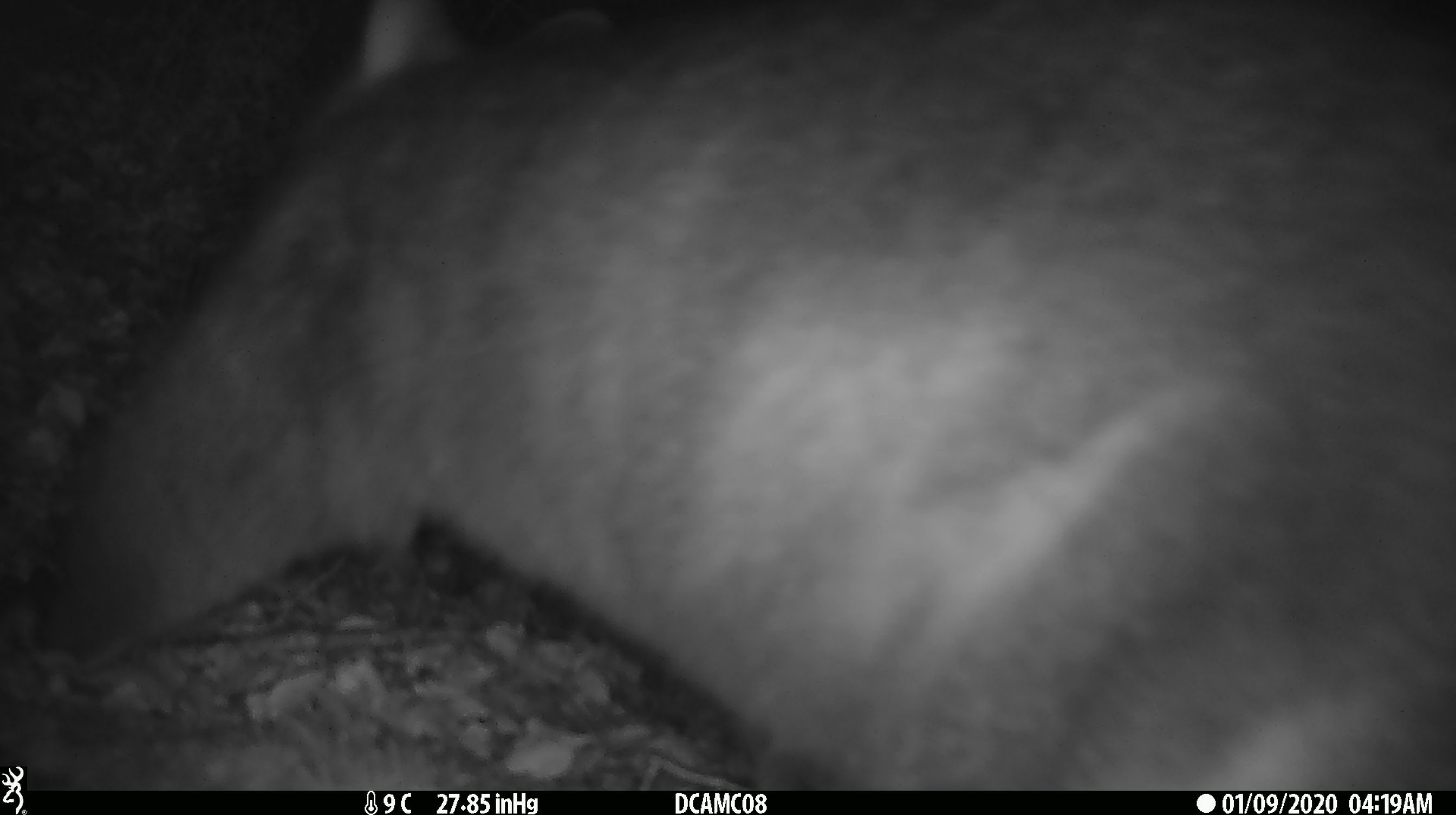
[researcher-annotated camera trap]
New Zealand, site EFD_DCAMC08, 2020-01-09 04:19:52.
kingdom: Animalia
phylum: Chordata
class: Mammalia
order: Diprotodontia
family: Phalangeridae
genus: Trichosurus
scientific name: Trichosurus vulpecula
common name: common brushtail possum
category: possum